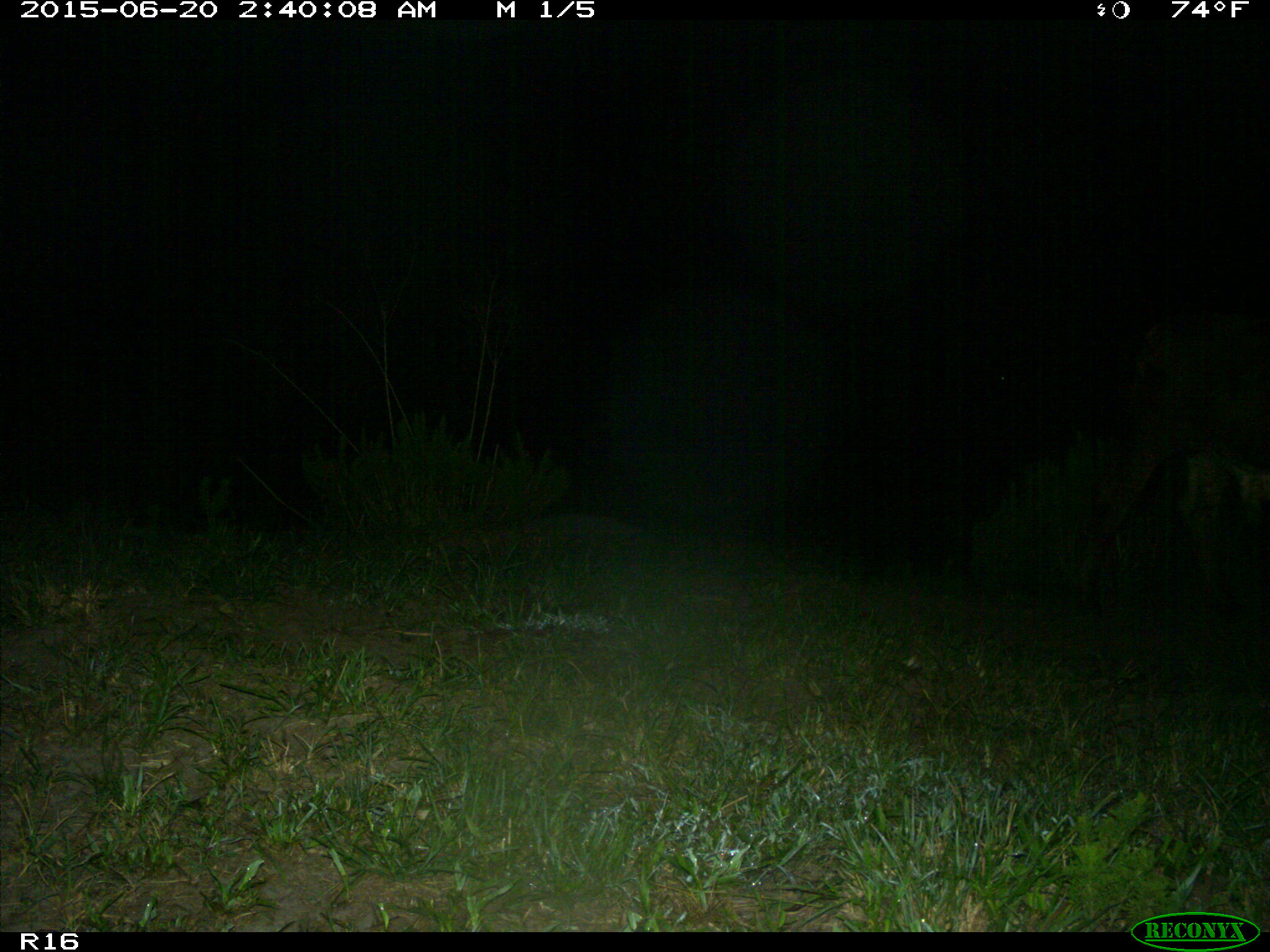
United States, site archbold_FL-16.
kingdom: Animalia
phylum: Chordata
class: Mammalia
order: Artiodactyla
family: Bovidae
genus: Bos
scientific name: Bos taurus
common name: domestic cow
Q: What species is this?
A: Bos taurus (domestic cow).